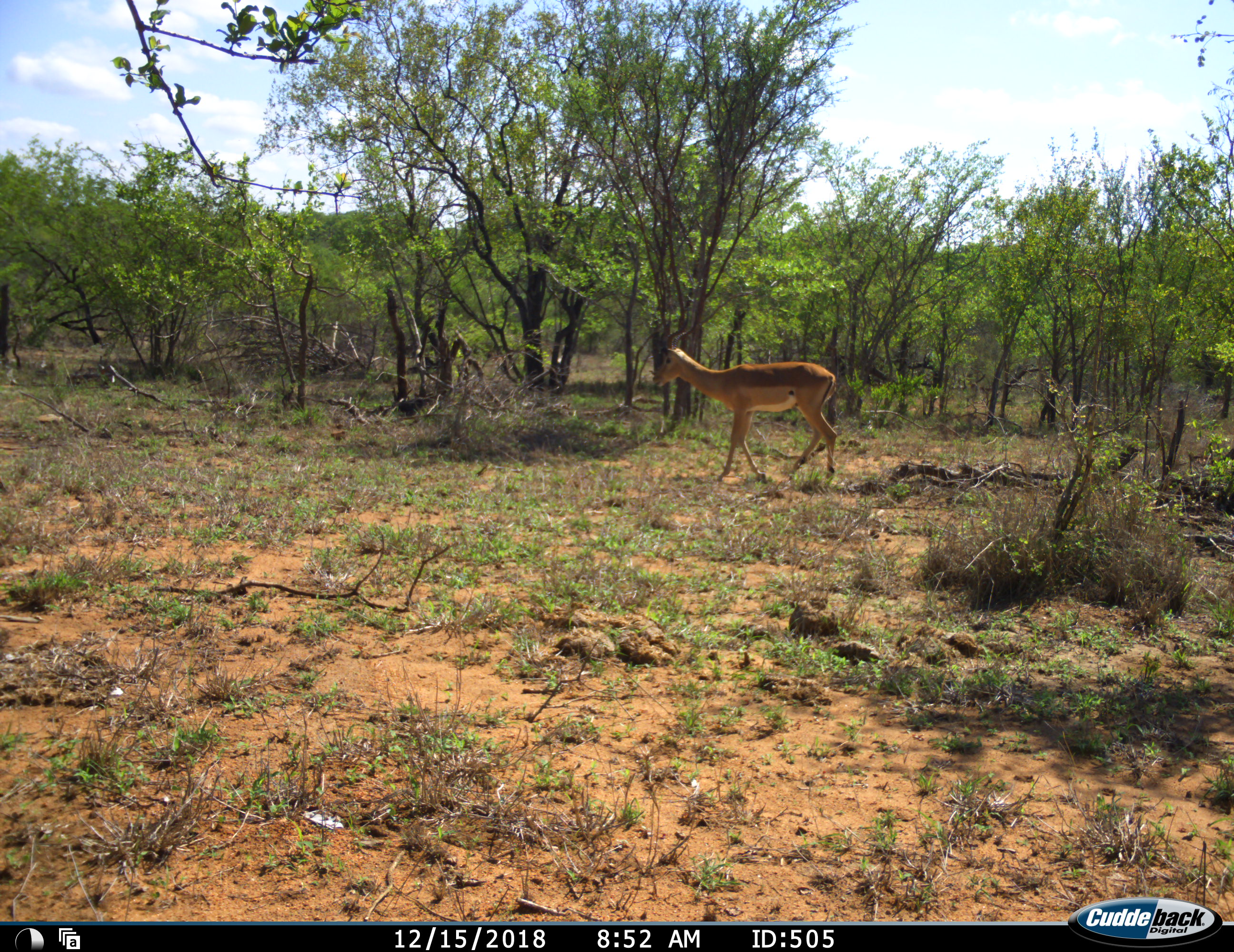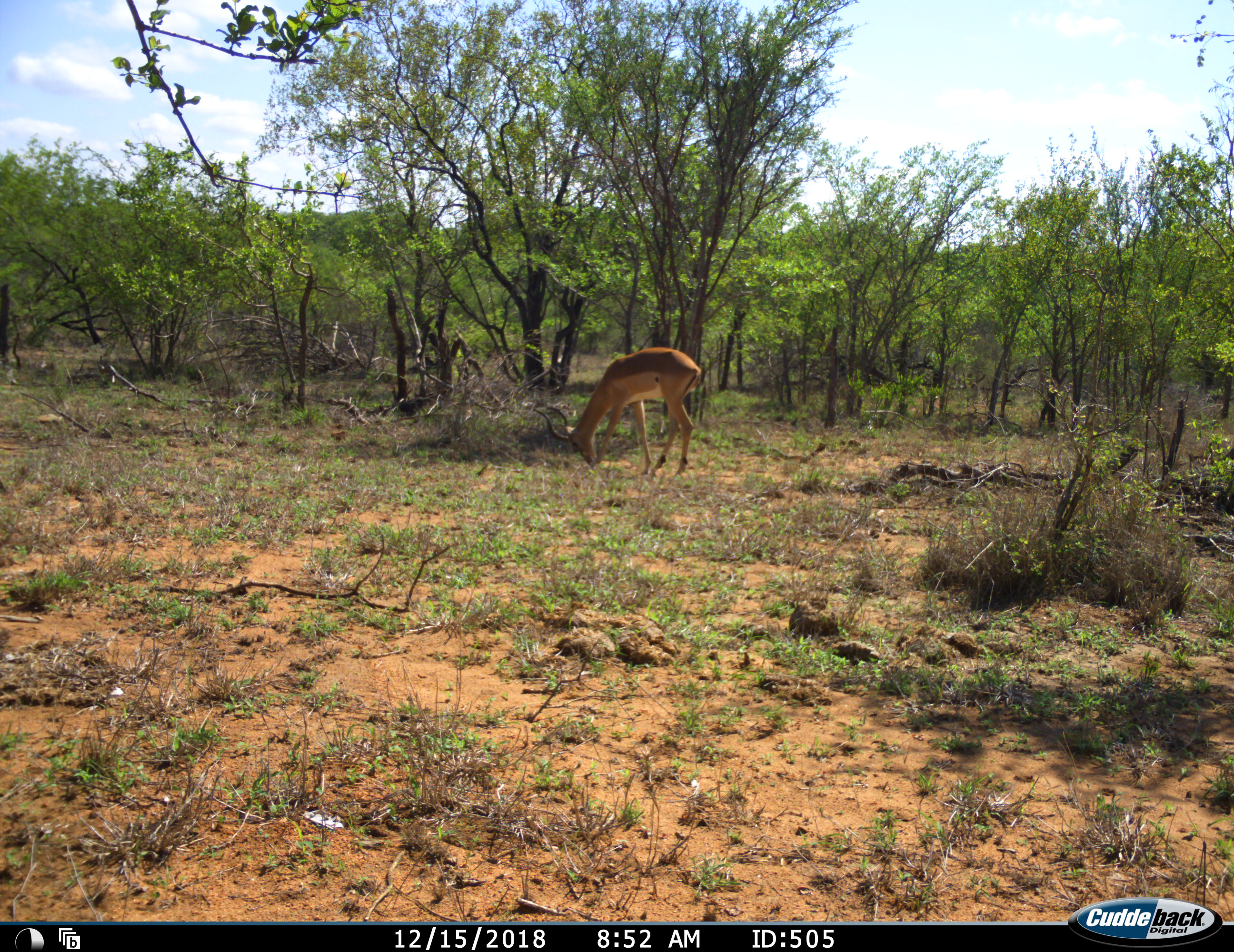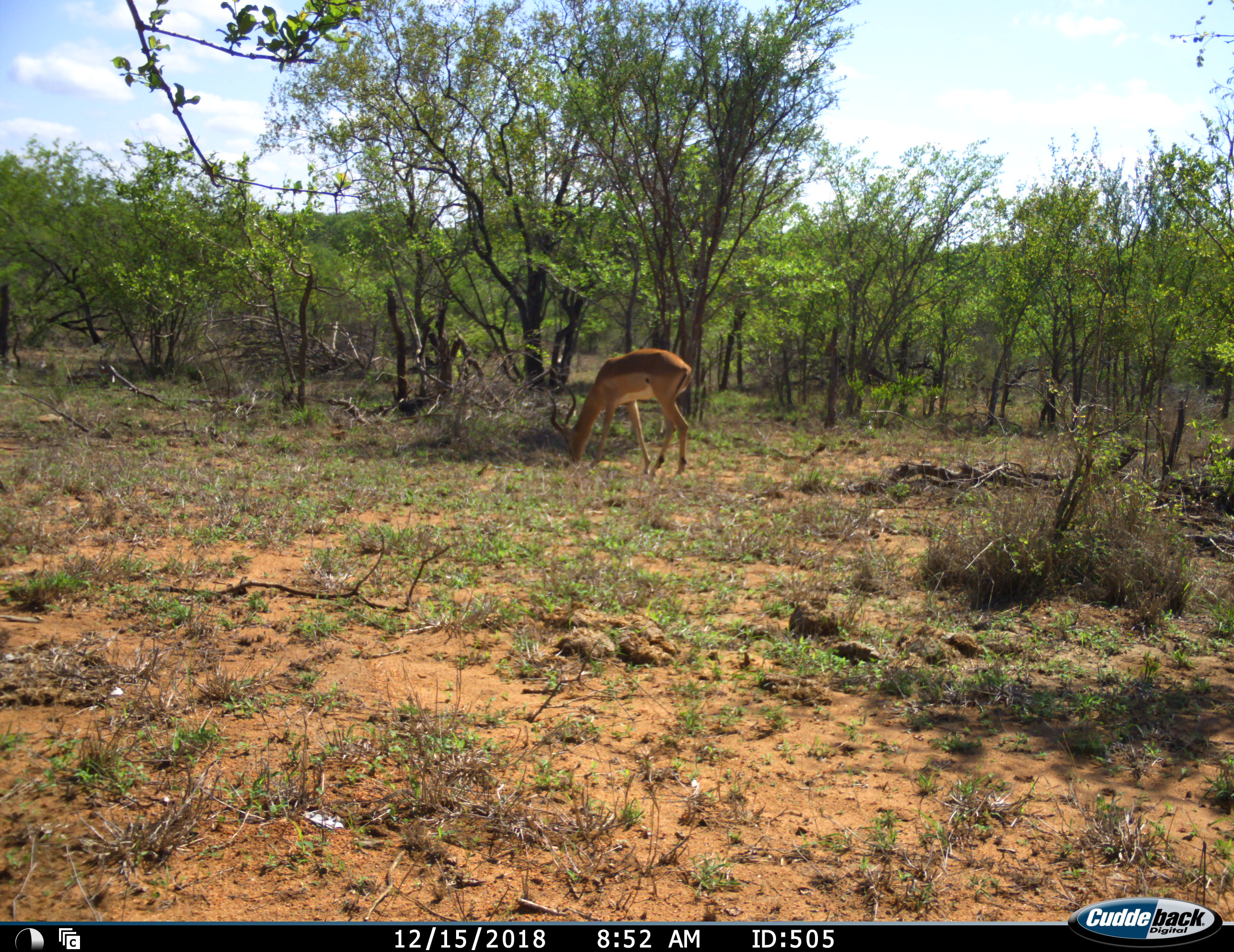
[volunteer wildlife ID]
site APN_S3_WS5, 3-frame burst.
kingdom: Animalia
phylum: Chordata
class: Mammalia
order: Artiodactyla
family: Bovidae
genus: Aepyceros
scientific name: Aepyceros melampus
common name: impala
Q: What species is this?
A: Impala (Aepyceros melampus).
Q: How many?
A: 1.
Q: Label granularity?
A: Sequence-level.